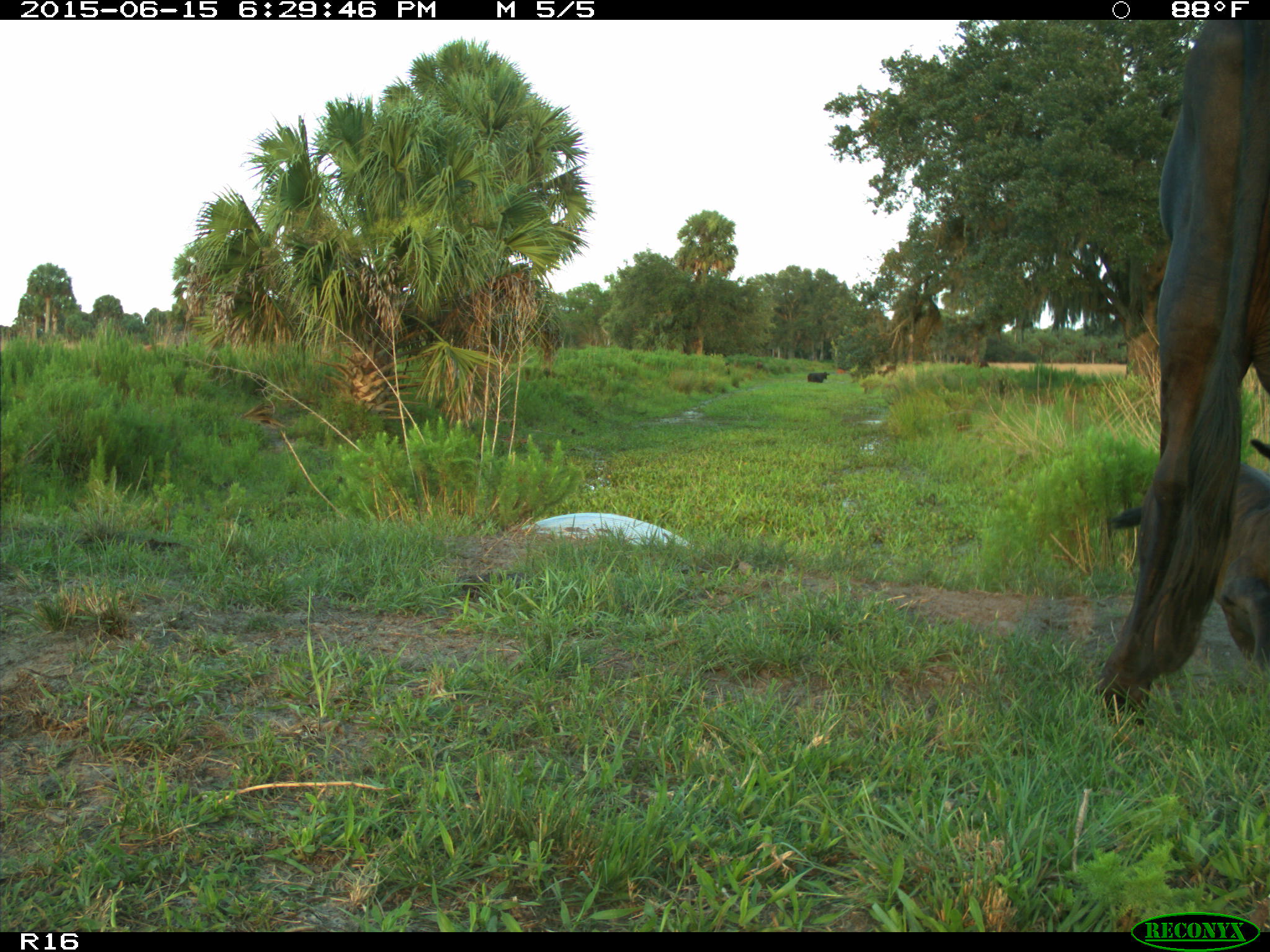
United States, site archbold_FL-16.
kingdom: Animalia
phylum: Chordata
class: Mammalia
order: Artiodactyla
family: Bovidae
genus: Bos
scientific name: Bos taurus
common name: domestic cow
Bos taurus (domestic cow).